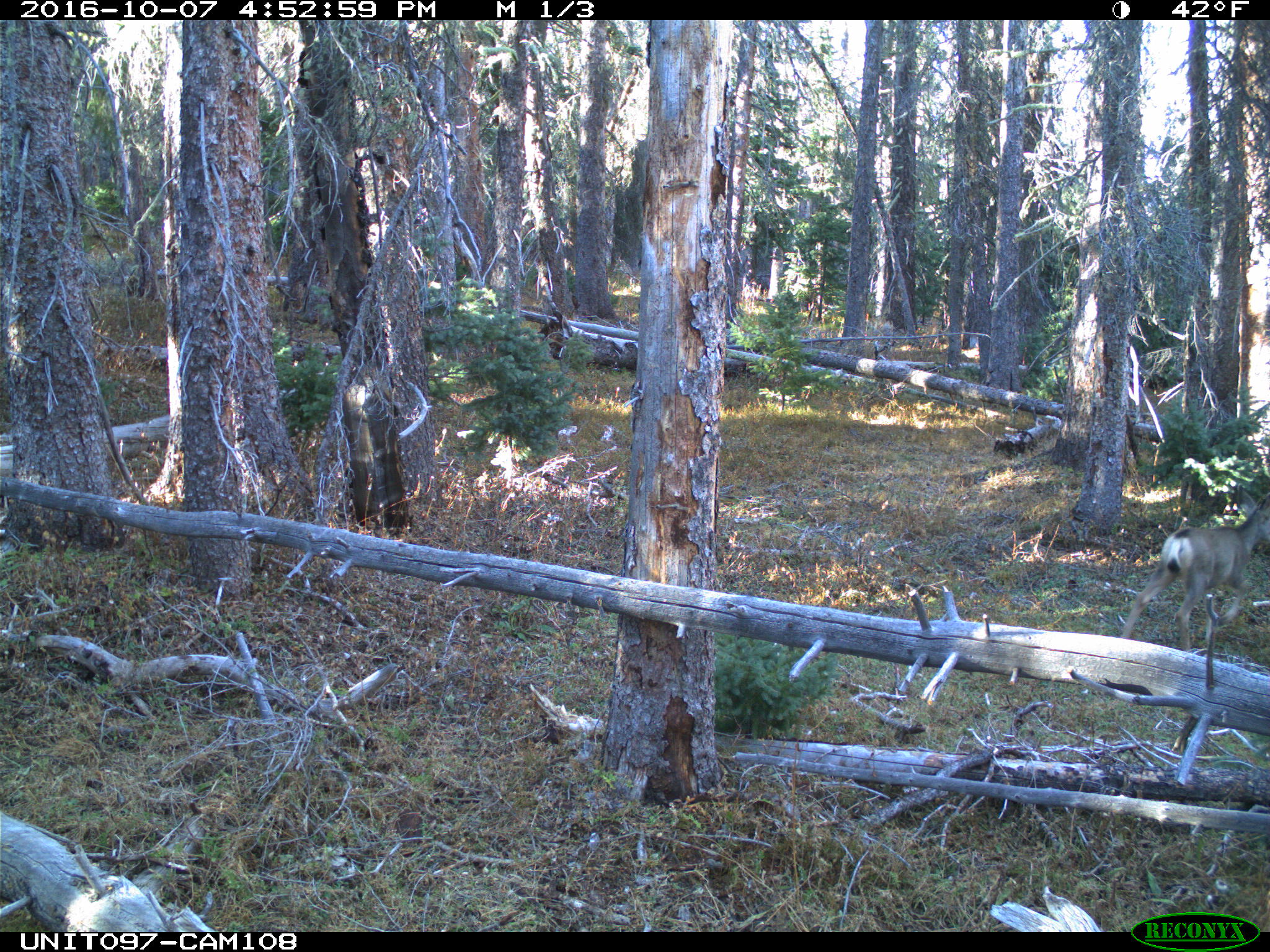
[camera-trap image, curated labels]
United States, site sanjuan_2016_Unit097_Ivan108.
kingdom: Animalia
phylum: Chordata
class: Mammalia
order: Artiodactyla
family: Cervidae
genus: Odocoileus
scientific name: Odocoileus hemionus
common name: mule deer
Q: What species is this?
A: Odocoileus hemionus (mule deer).